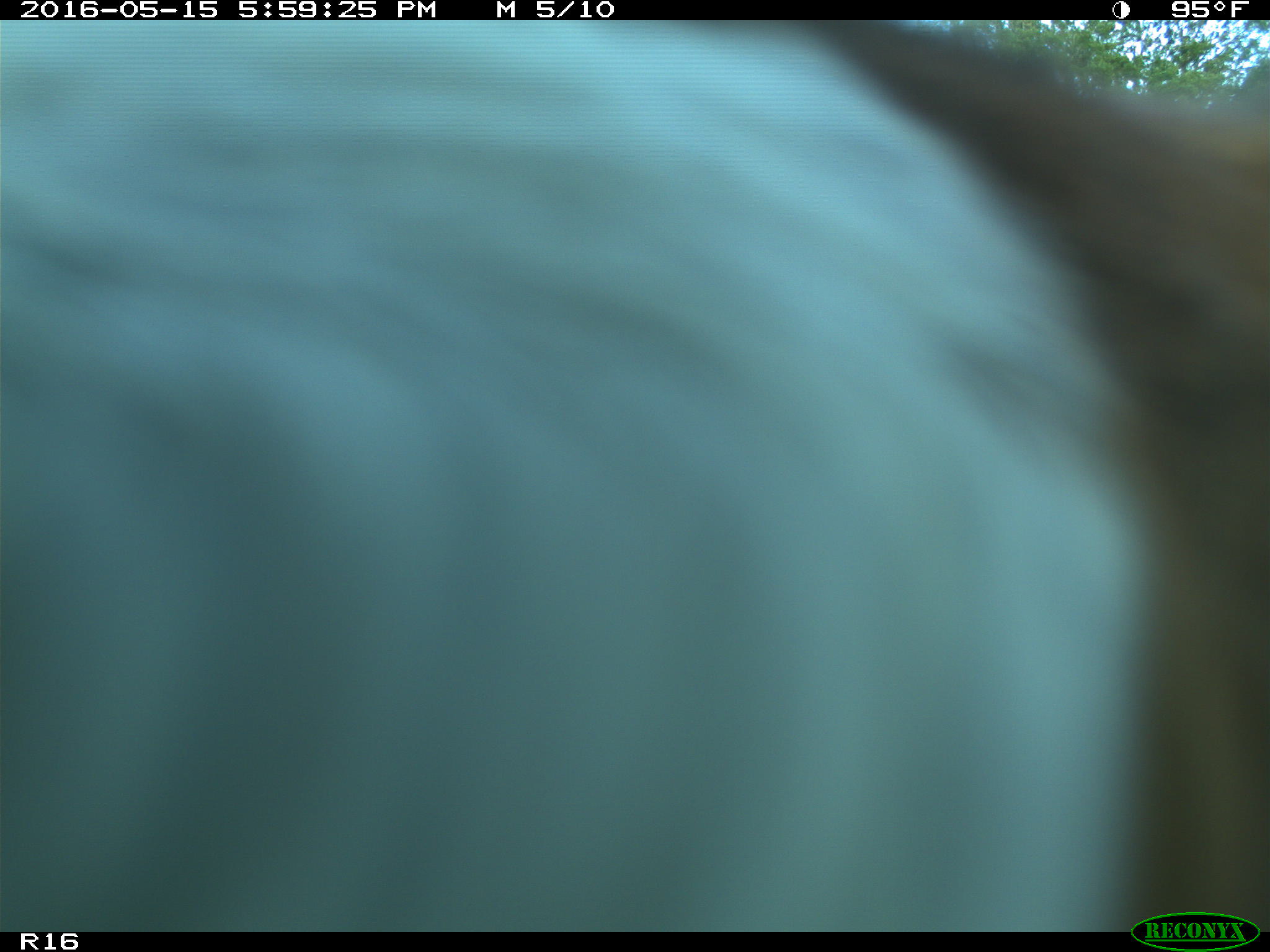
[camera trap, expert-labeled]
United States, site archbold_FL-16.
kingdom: Animalia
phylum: Chordata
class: Mammalia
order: Artiodactyla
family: Bovidae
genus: Bos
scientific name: Bos taurus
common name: domestic cow